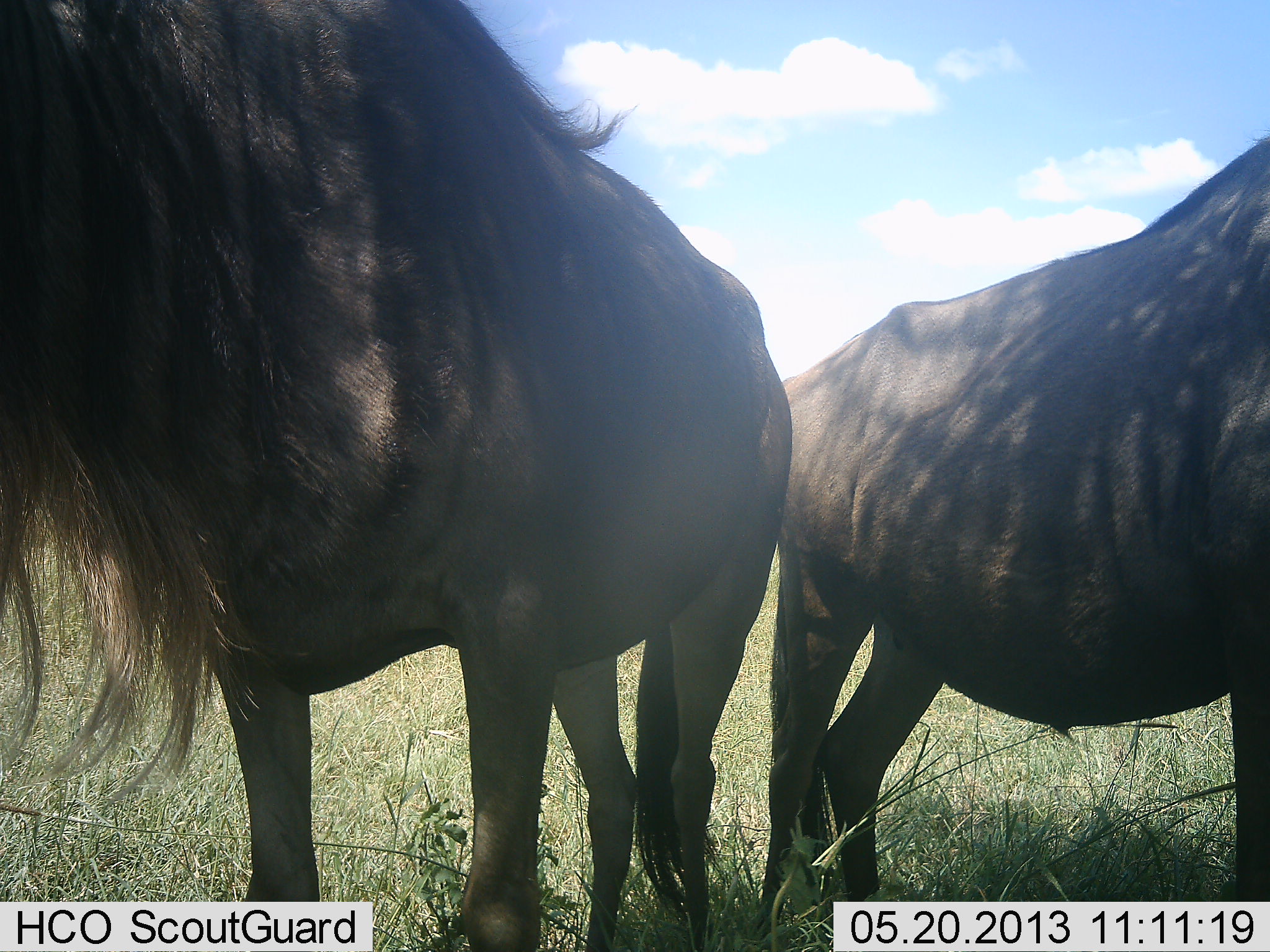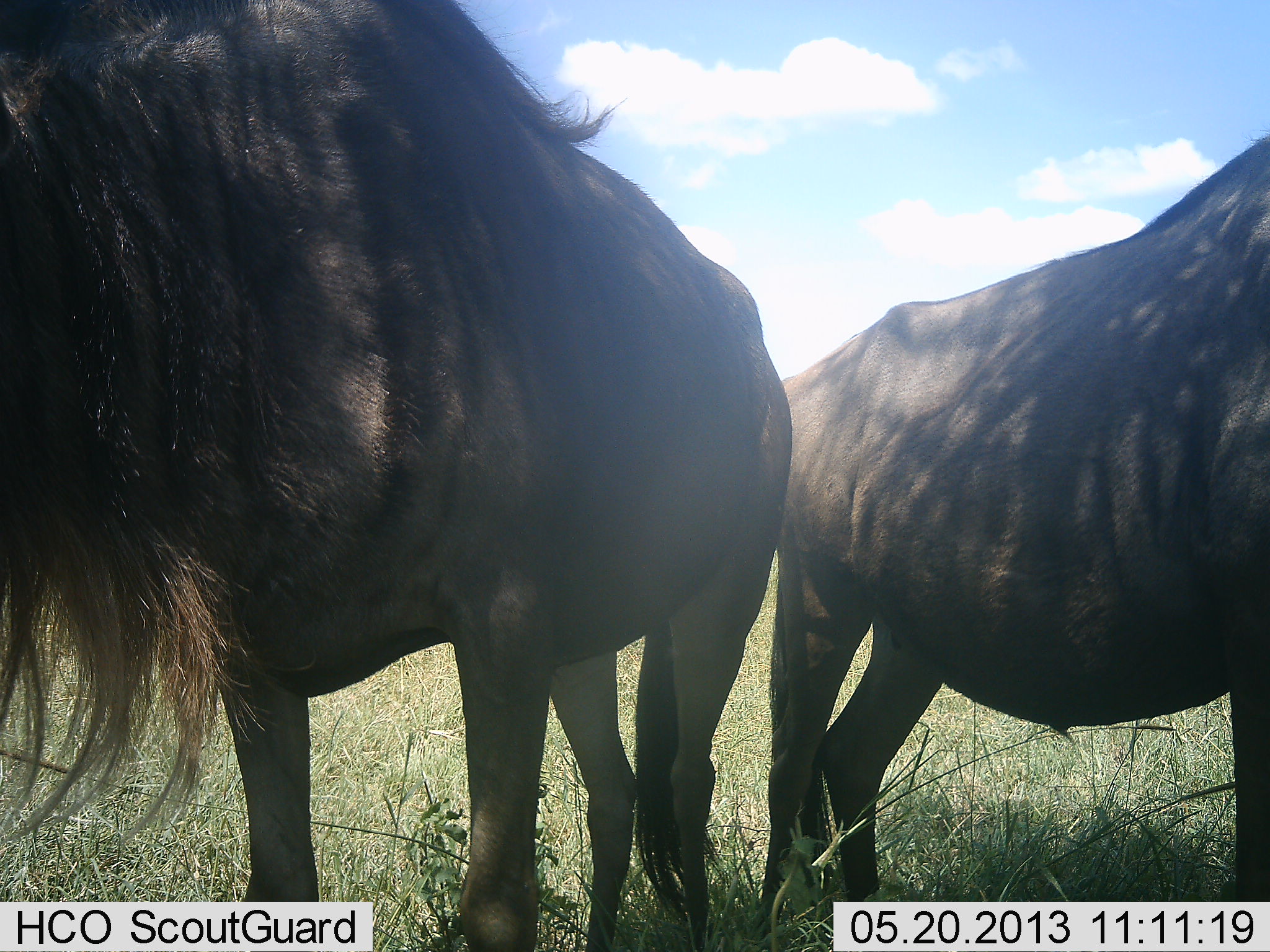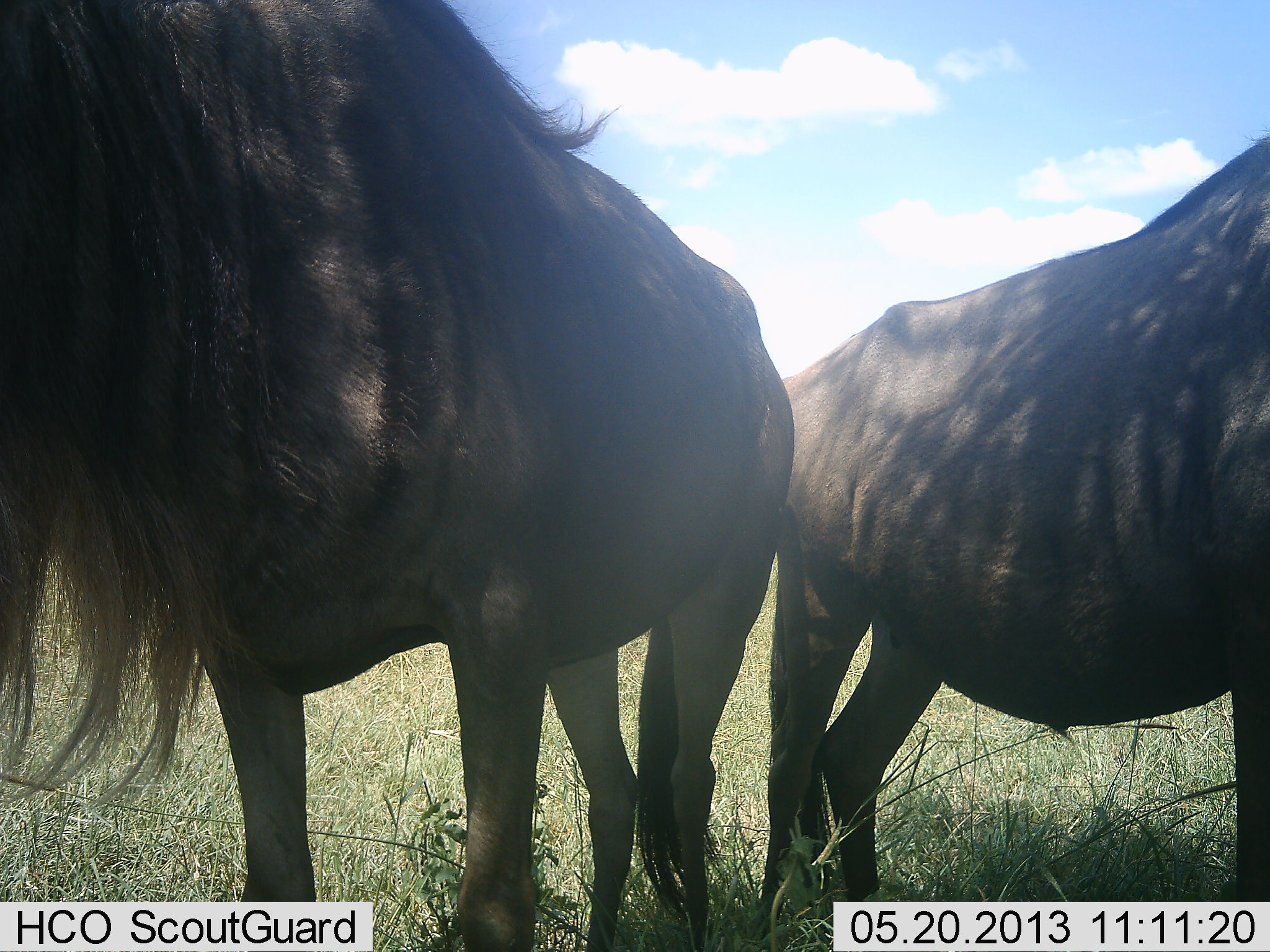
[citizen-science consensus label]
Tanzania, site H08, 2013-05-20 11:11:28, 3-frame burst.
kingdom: Animalia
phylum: Chordata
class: Mammalia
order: Artiodactyla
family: Bovidae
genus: Connochaetes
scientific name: Connochaetes taurinus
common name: blue wildebeest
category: wildebeest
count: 2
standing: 100%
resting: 0%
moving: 0%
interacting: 0%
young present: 0%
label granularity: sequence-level